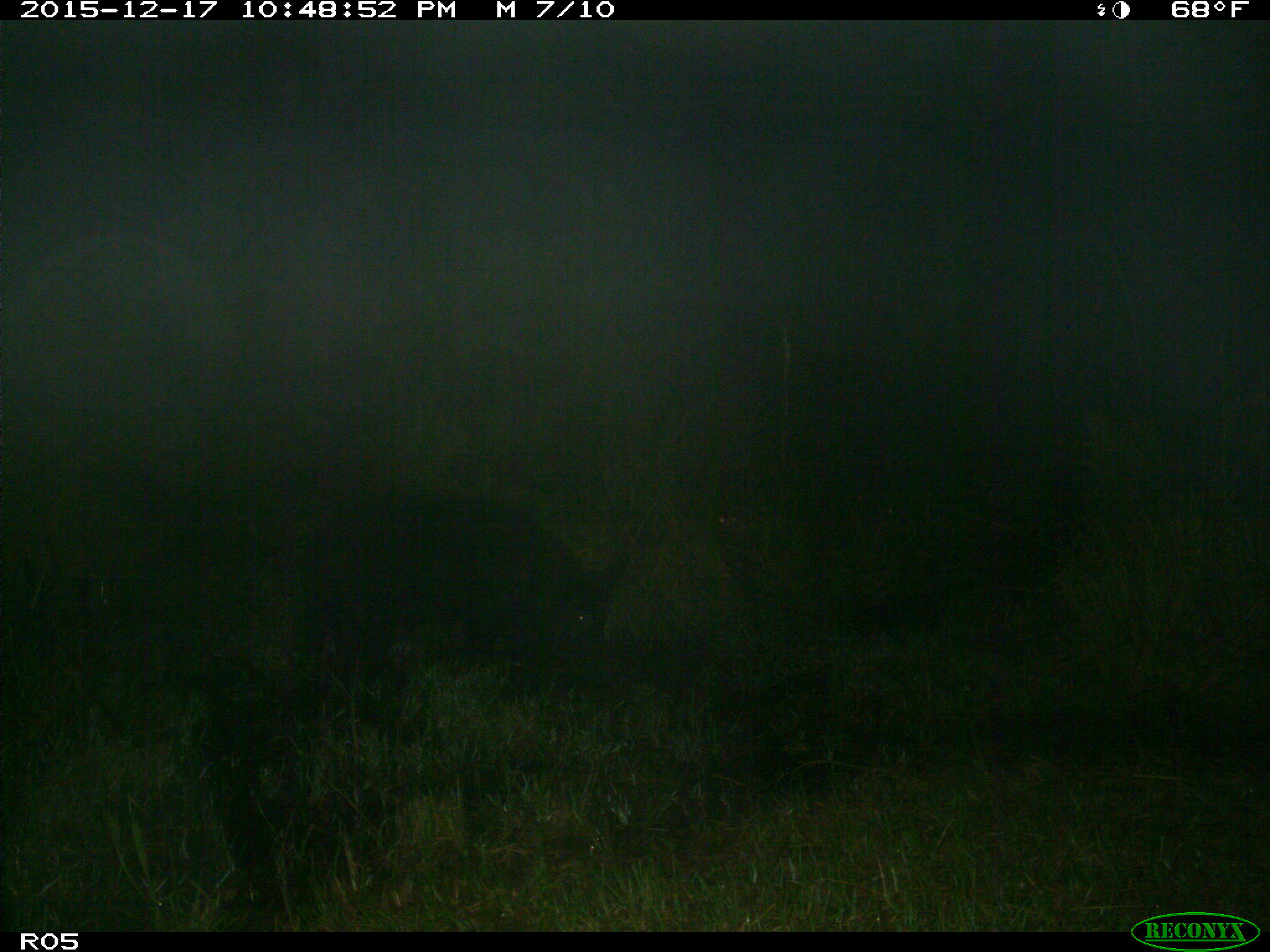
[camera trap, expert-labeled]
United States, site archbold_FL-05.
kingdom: Animalia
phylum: Chordata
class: Mammalia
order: Artiodactyla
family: Suidae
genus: Sus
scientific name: Sus scrofa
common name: wild boar